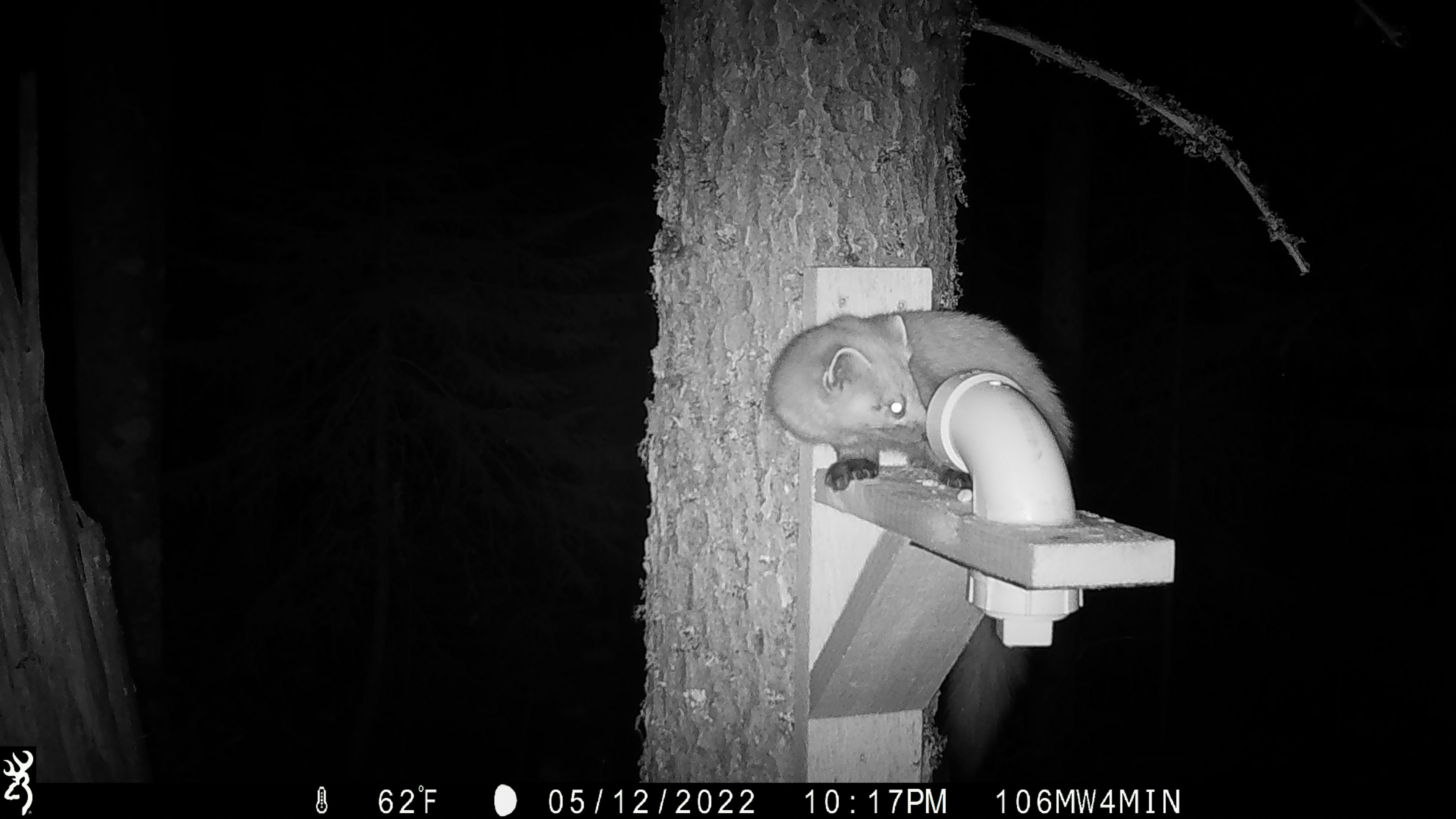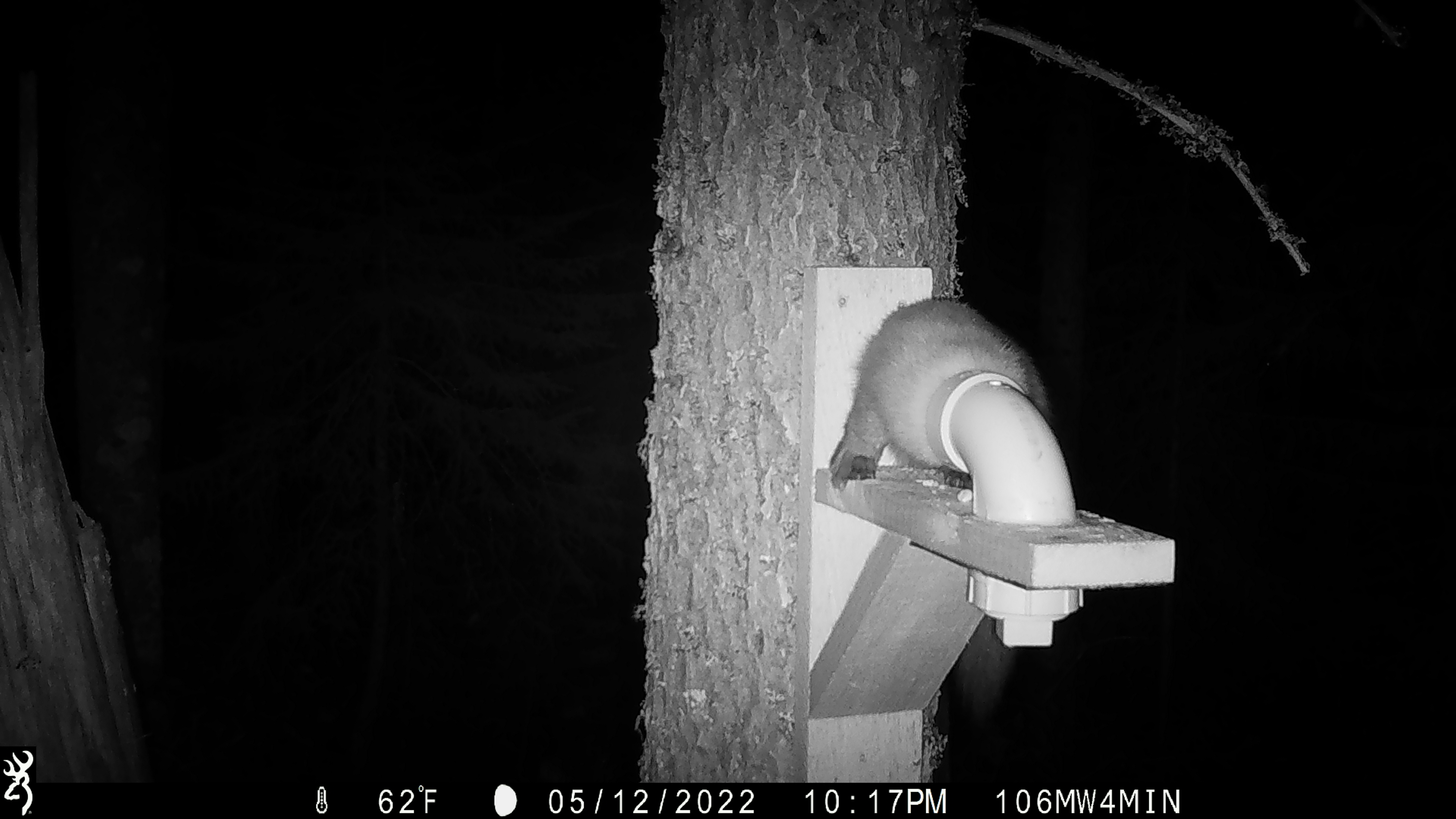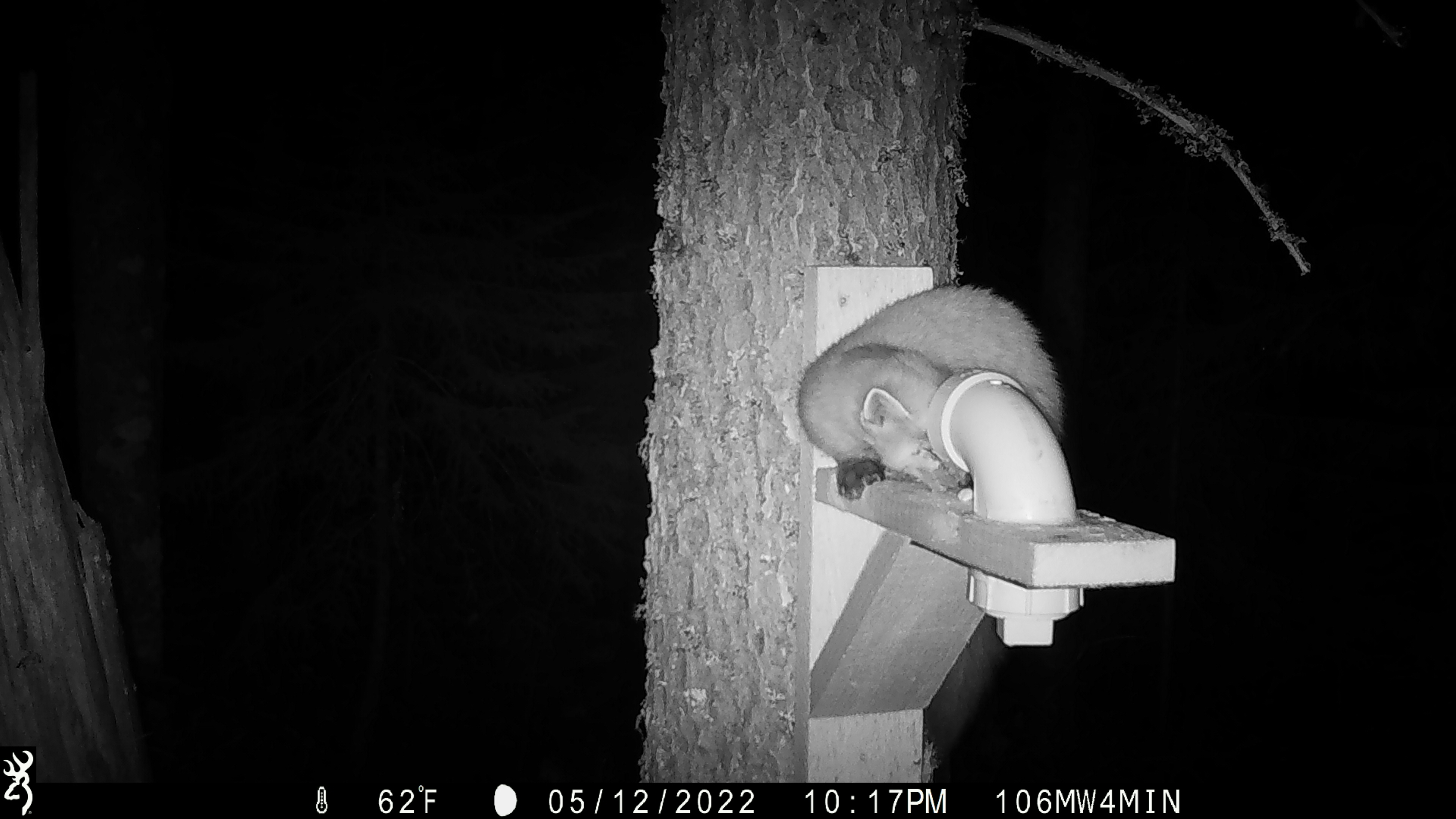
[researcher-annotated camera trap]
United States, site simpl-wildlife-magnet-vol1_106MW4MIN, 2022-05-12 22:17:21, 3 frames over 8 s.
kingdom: Animalia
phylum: Chordata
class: Mammalia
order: Carnivora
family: Mustelidae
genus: Martes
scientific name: Martes americana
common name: american marten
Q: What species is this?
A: American marten (Martes americana).